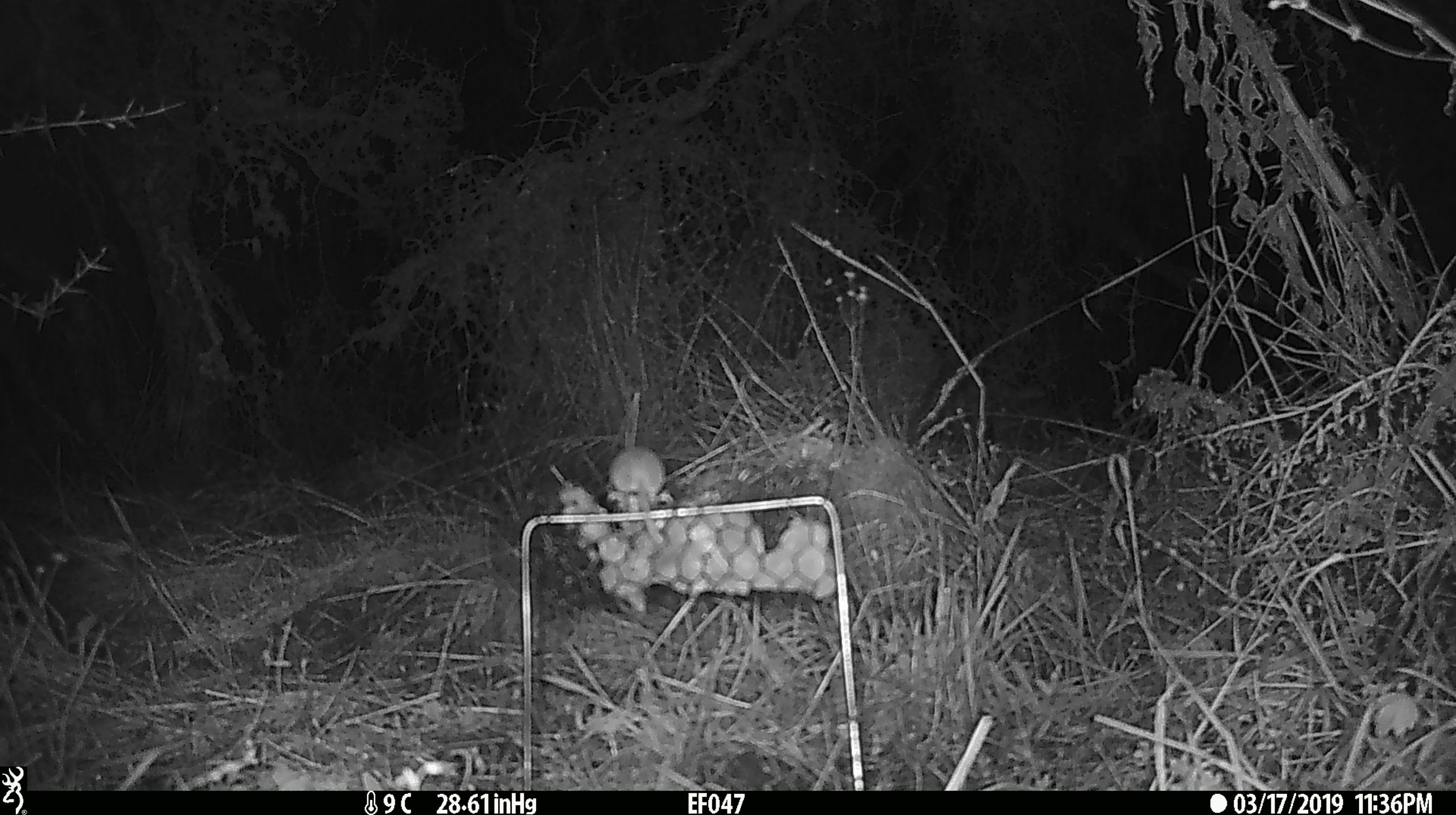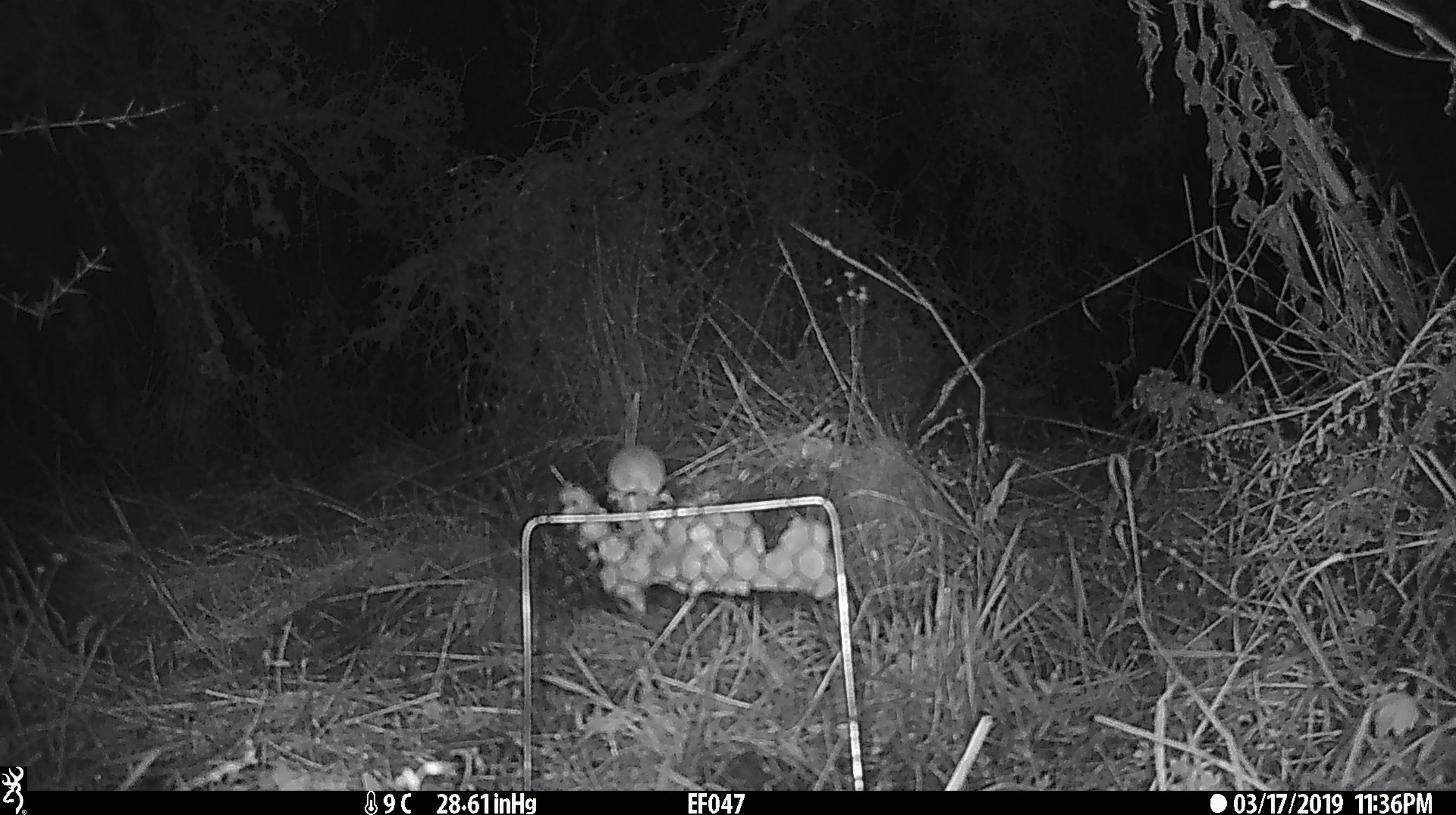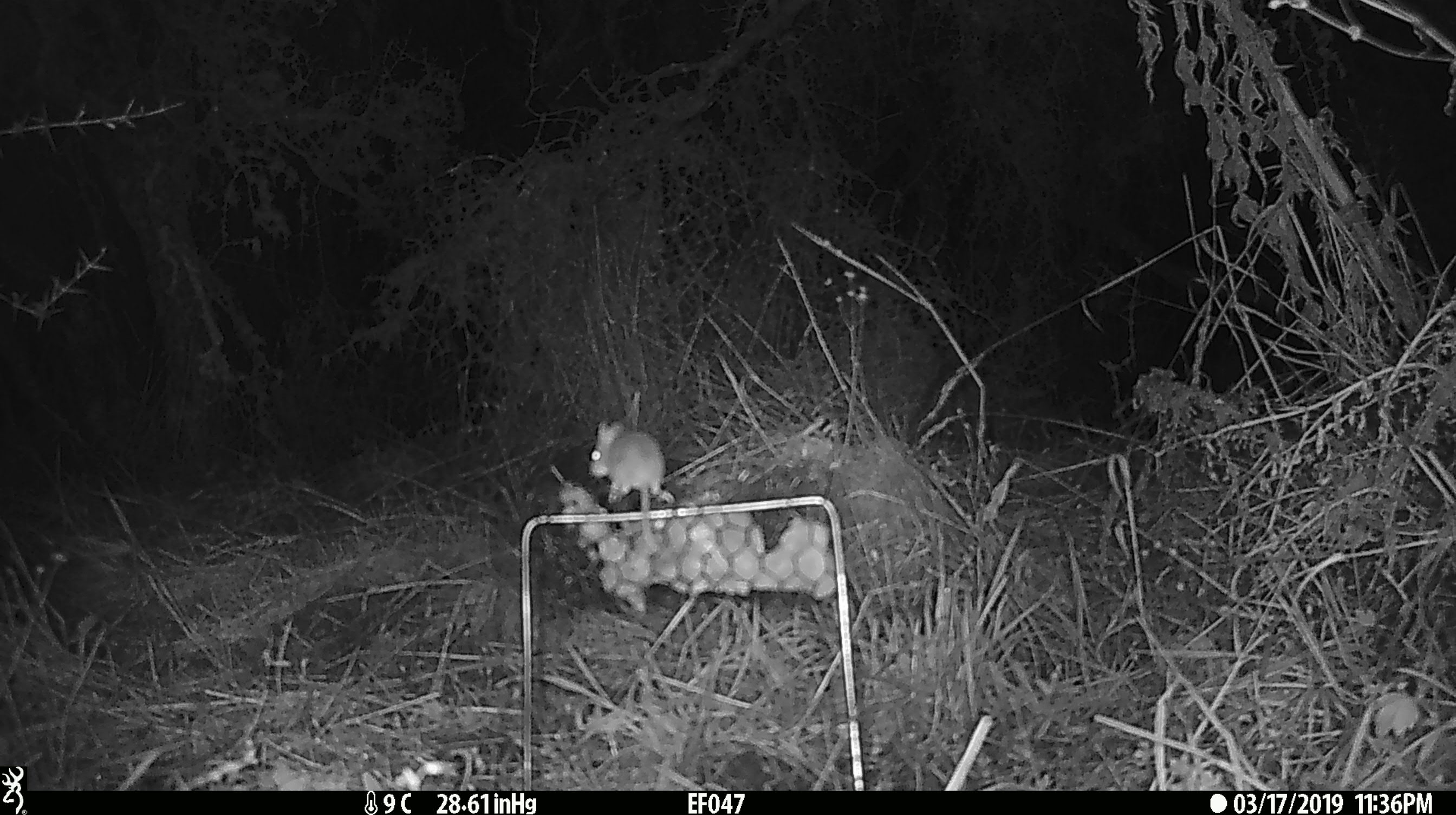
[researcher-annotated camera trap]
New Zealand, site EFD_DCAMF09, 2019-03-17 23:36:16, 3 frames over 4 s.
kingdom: Animalia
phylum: Chordata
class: Mammalia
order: Rodentia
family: Muridae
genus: Mus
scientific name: Mus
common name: mouse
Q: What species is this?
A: Mouse (Mus).